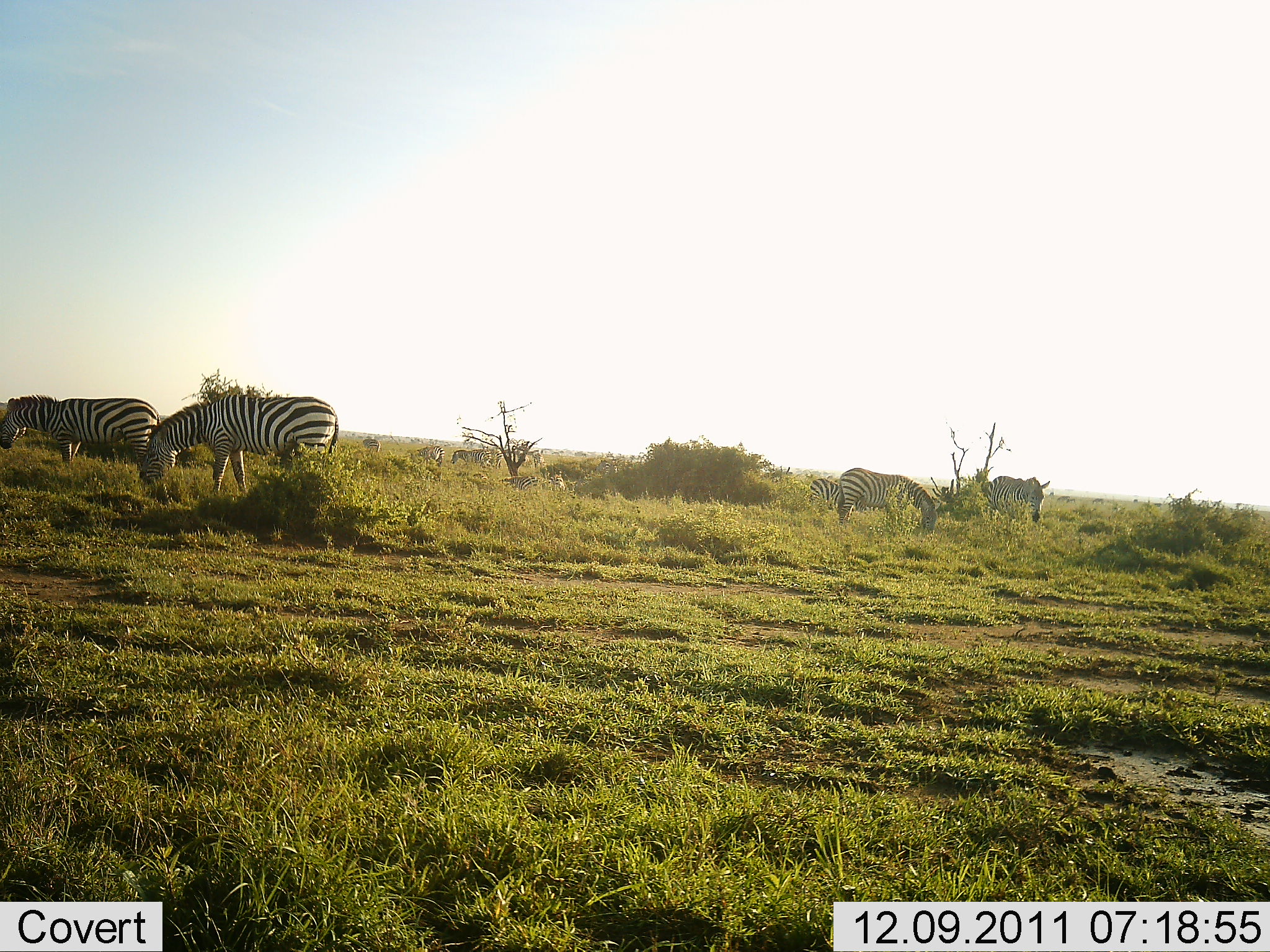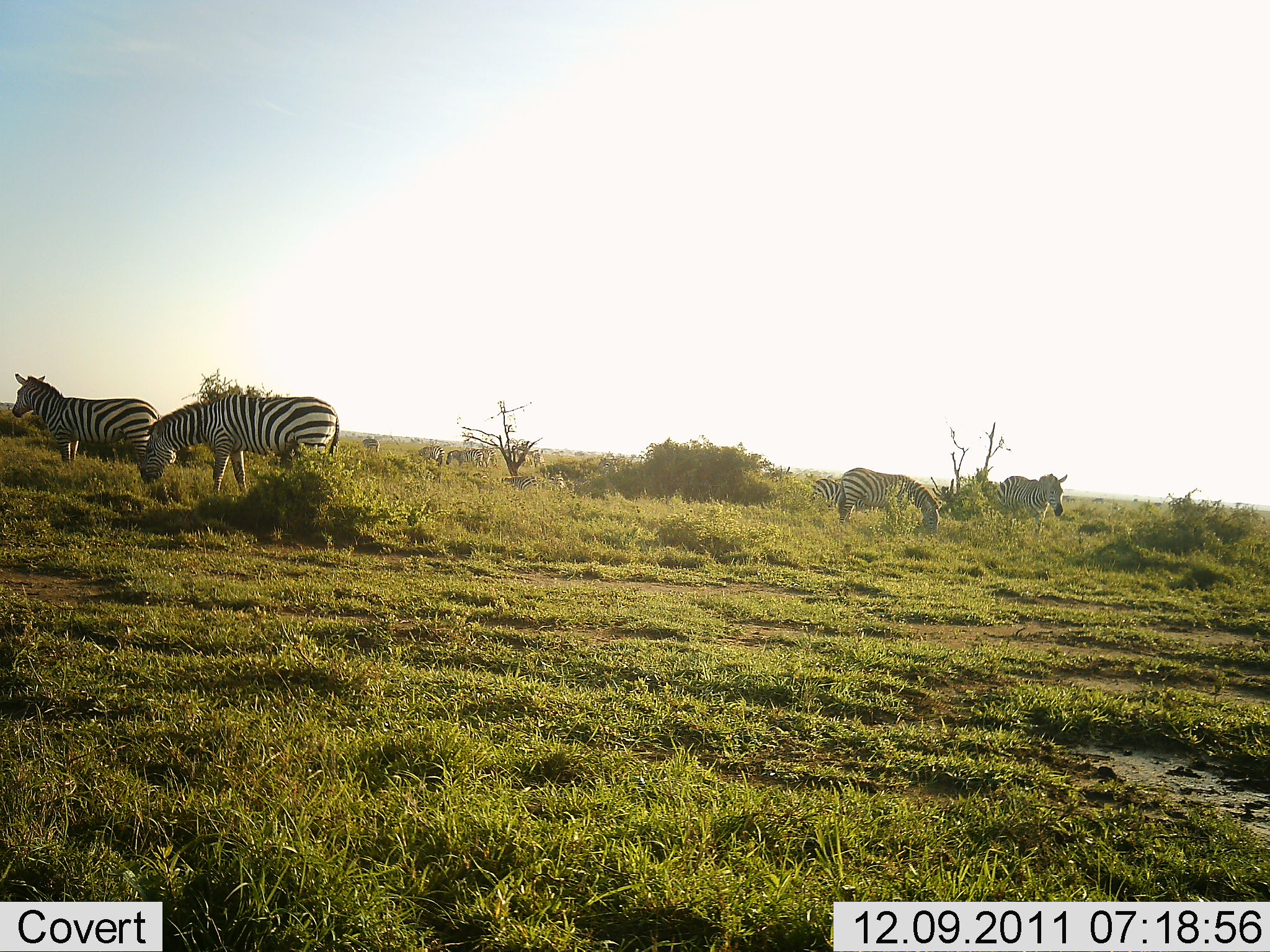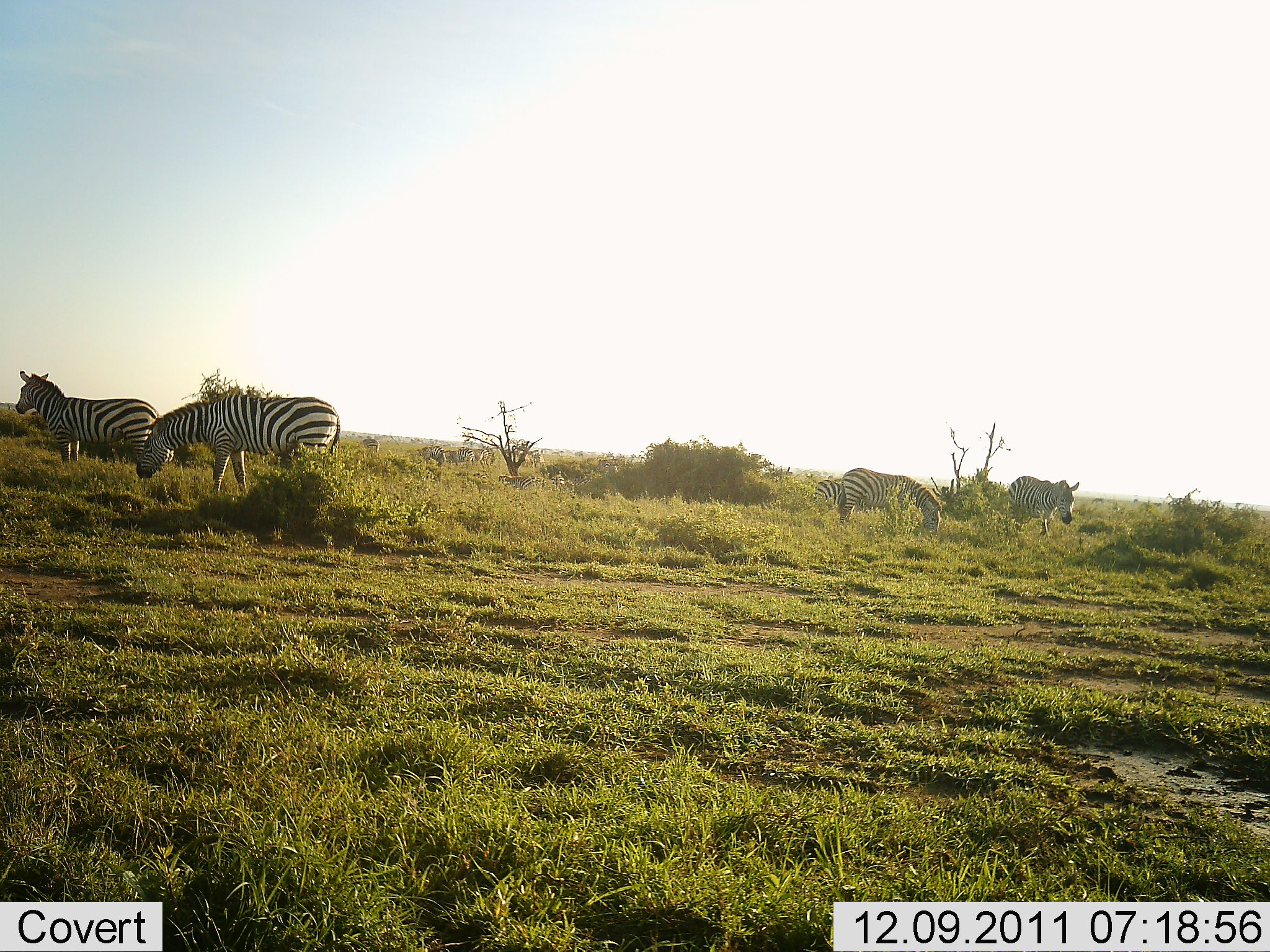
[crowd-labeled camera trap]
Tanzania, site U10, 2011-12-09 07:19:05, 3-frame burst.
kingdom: Animalia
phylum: Chordata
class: Mammalia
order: Perissodactyla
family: Equidae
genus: Equus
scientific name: Equus quagga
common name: plains zebra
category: zebra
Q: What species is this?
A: Zebra (plains zebra) (Equus quagga).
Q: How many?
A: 7.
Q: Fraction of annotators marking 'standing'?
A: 56%.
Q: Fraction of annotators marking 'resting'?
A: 6%.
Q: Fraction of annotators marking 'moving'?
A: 38%.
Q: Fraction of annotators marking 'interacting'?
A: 0%.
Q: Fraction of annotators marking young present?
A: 0%.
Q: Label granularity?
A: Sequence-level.